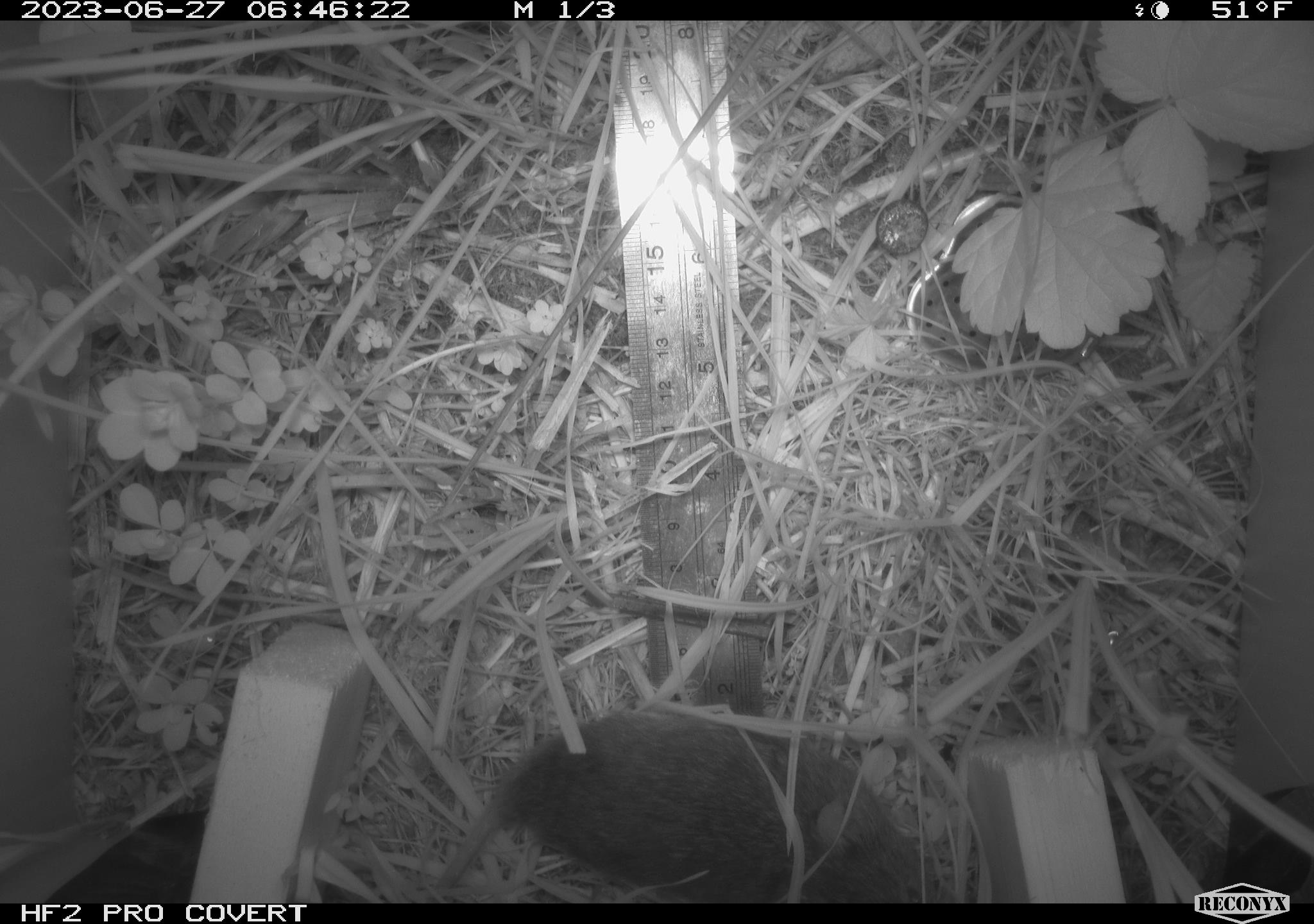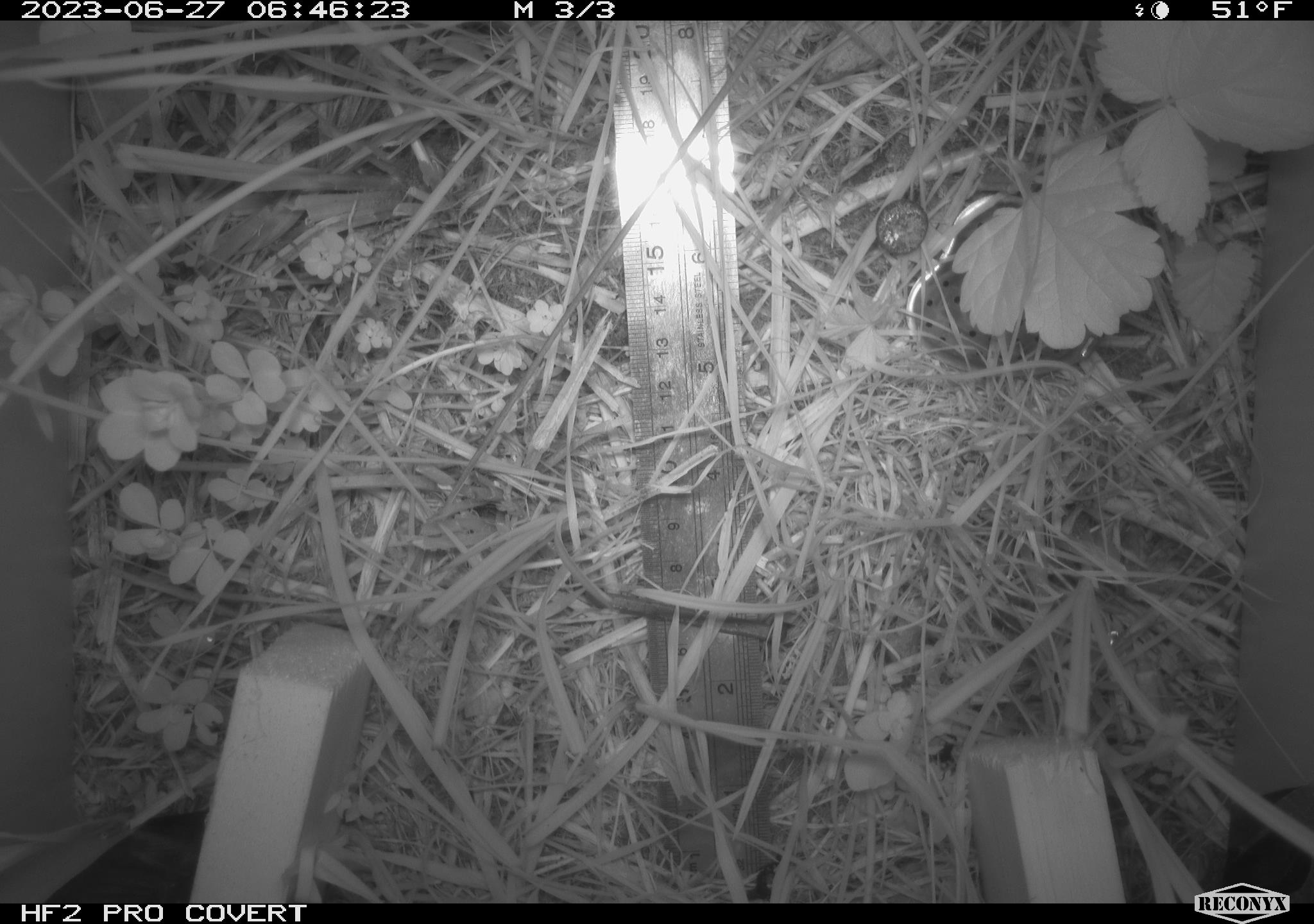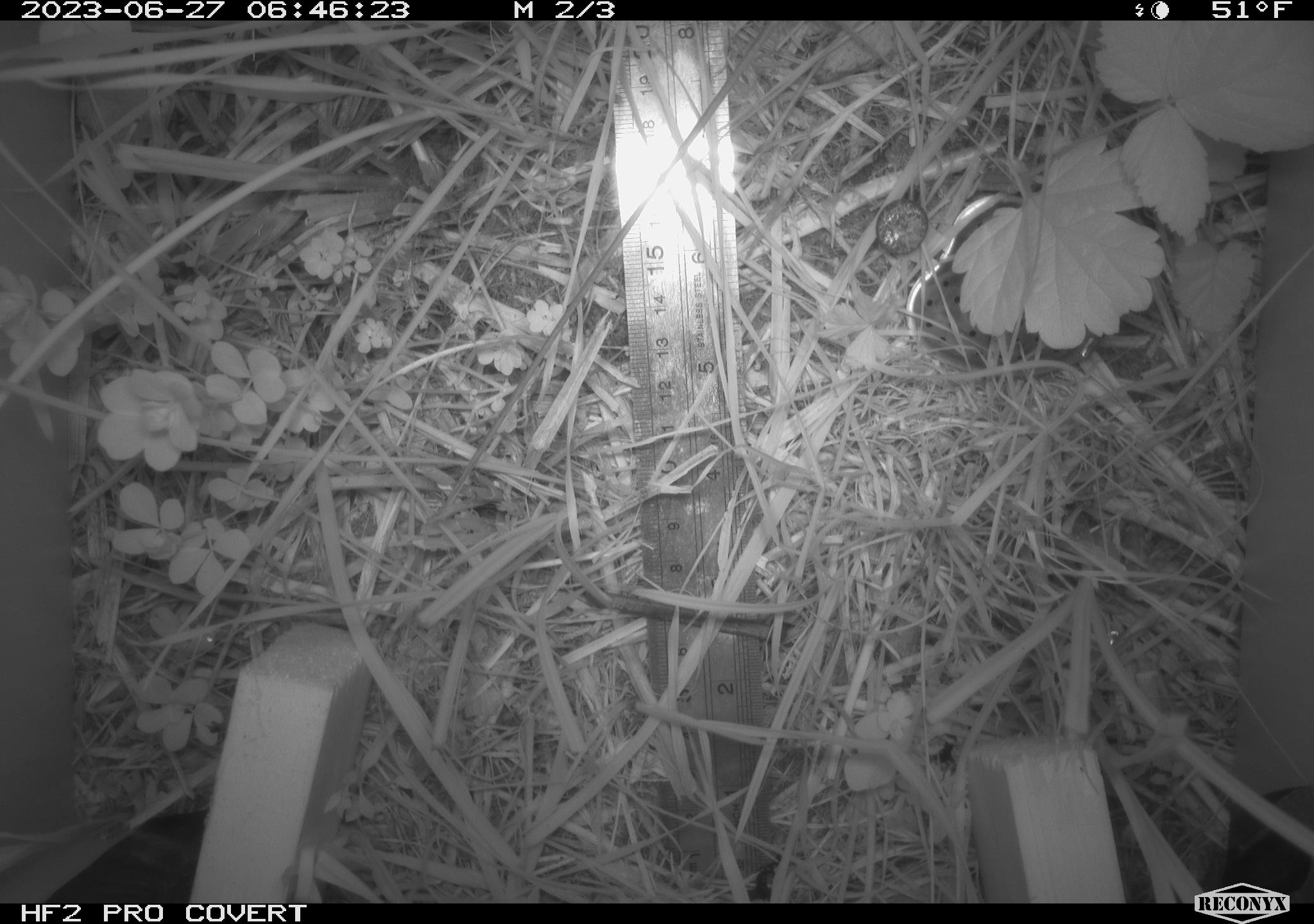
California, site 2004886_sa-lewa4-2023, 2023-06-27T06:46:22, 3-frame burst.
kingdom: Animalia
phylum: Chordata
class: Mammalia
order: Rodentia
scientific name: Rodentia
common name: rodent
Rodent (Rodentia).